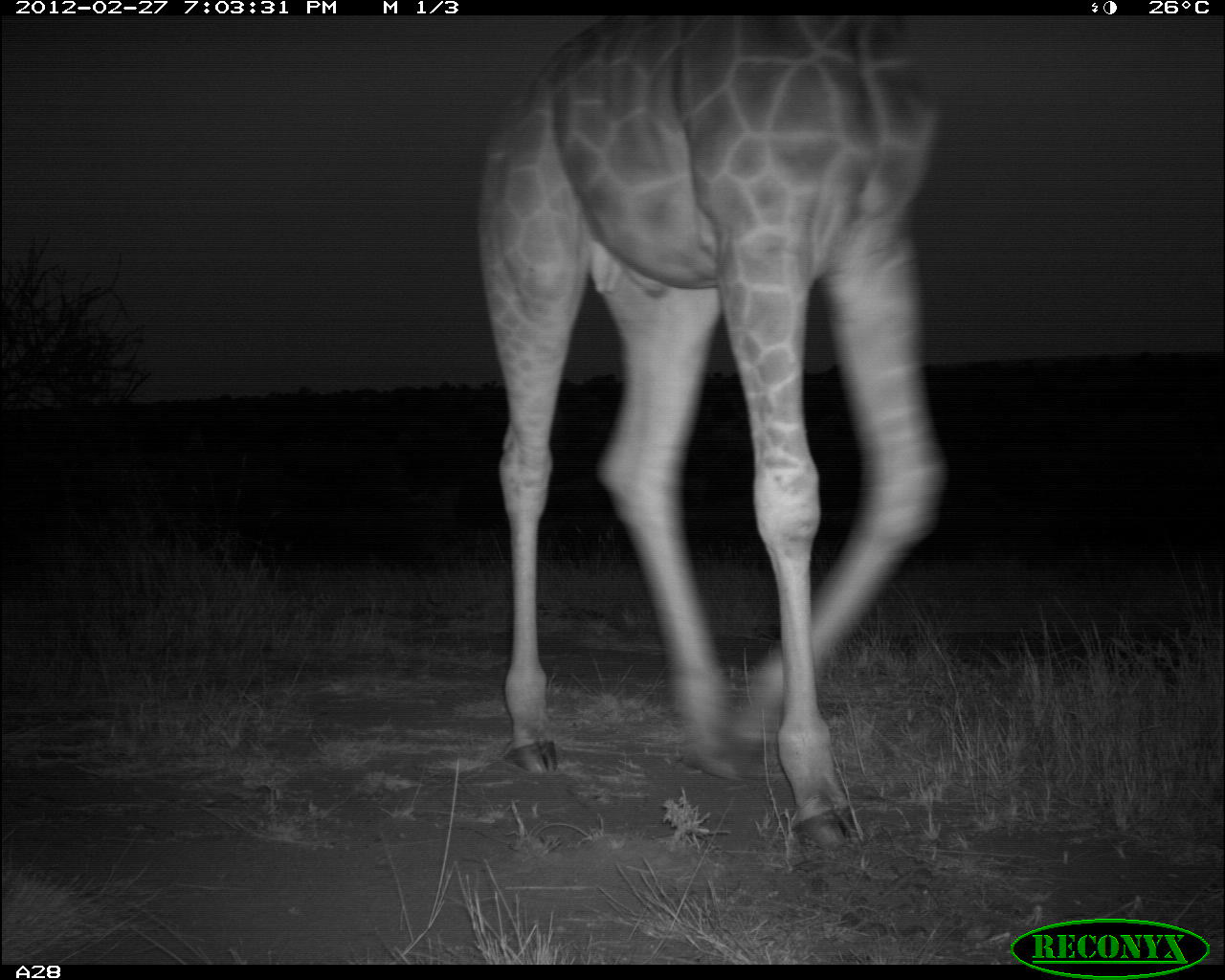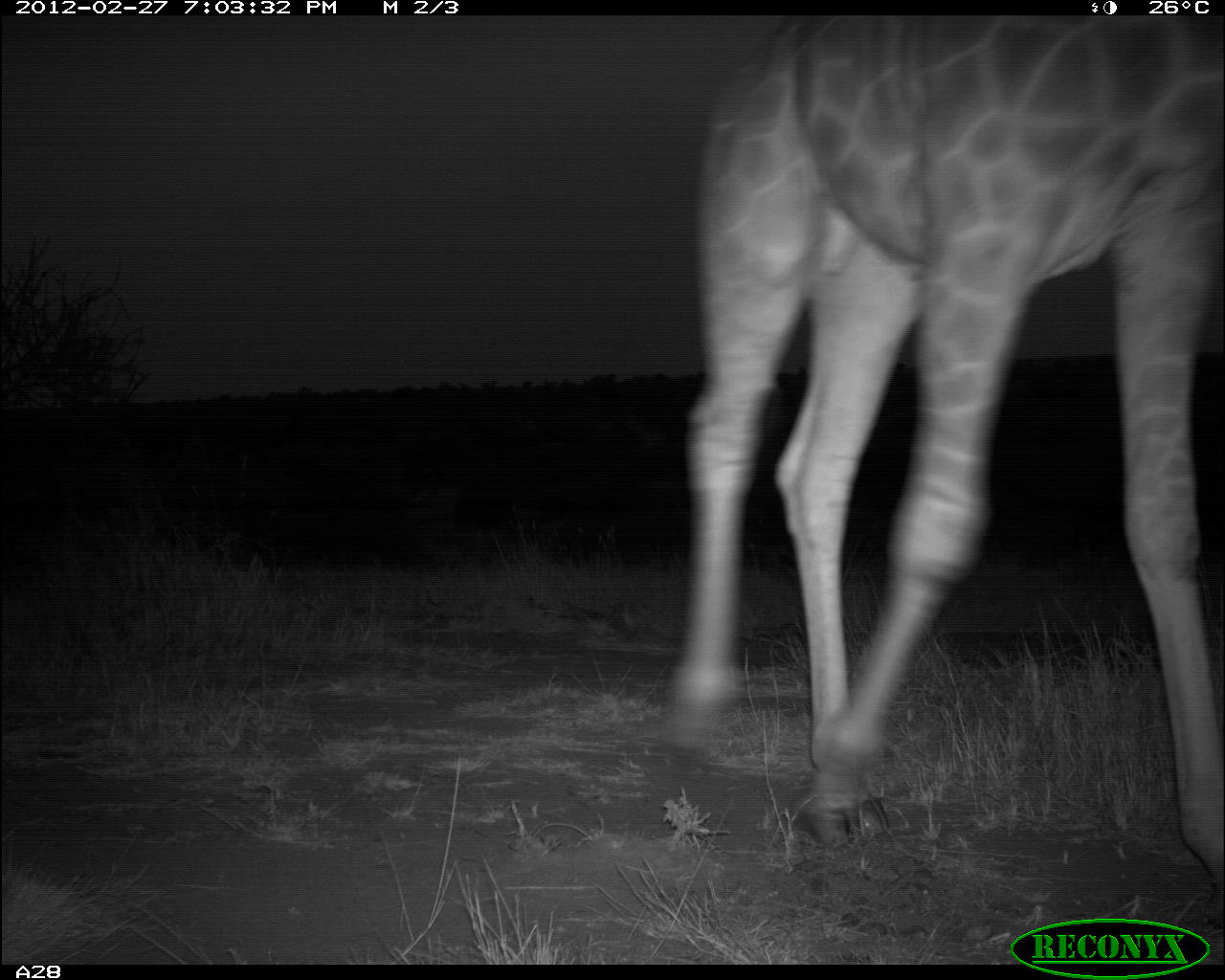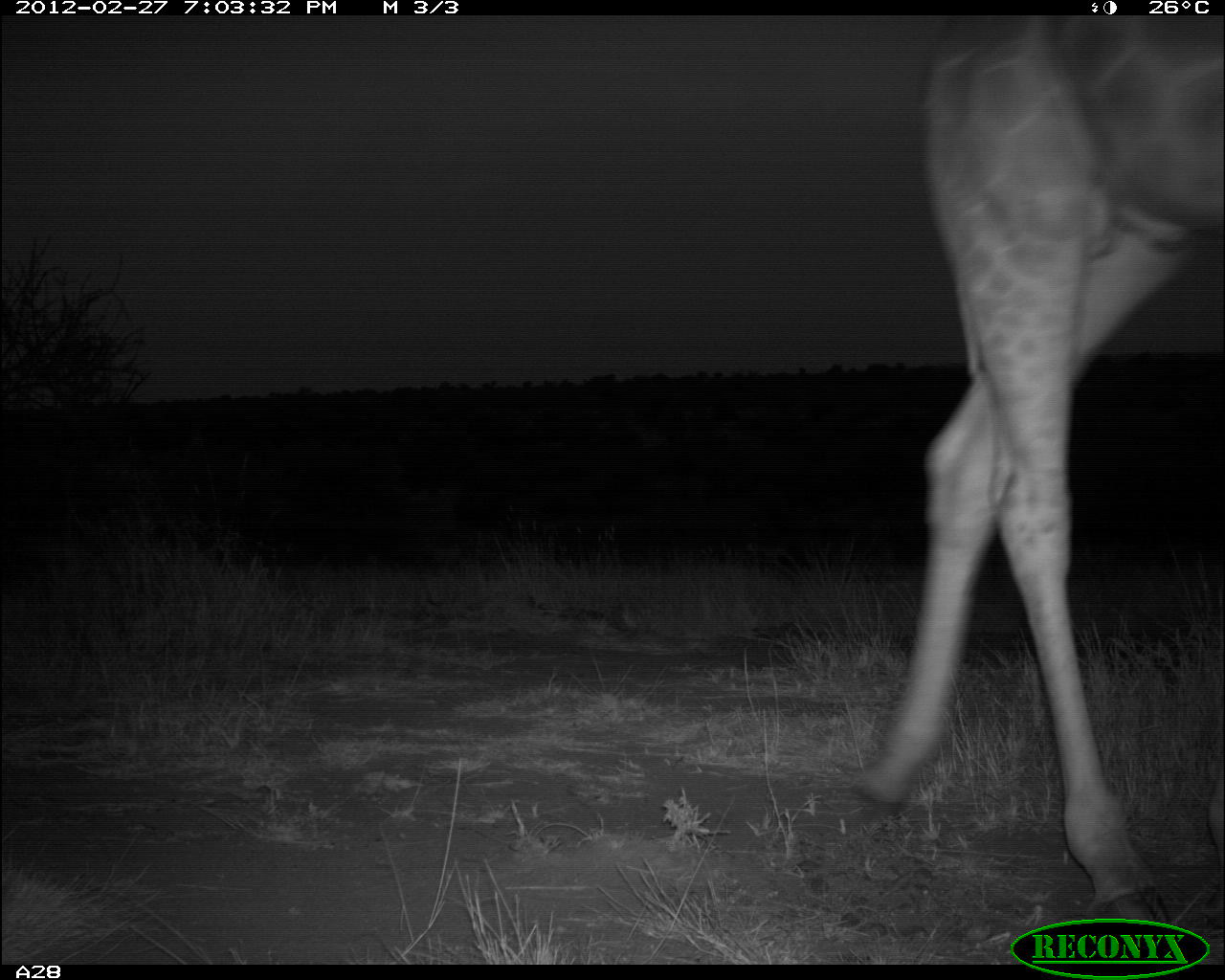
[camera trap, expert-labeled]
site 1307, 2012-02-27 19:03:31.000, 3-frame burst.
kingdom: Animalia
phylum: Chordata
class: Mammalia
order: Artiodactyla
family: Giraffidae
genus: Giraffa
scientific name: Giraffa camelopardalis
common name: giraffe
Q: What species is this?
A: Giraffa camelopardalis (giraffe).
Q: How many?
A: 1.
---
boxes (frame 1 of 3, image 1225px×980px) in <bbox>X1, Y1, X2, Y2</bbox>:
giraffa camelopardalis: <bbox>475, 8, 941, 849</bbox>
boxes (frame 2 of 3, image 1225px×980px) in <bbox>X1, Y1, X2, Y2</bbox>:
giraffa camelopardalis: <bbox>669, 14, 1225, 928</bbox>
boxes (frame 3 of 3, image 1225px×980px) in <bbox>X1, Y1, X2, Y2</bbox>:
giraffa camelopardalis: <bbox>849, 16, 1225, 924</bbox>